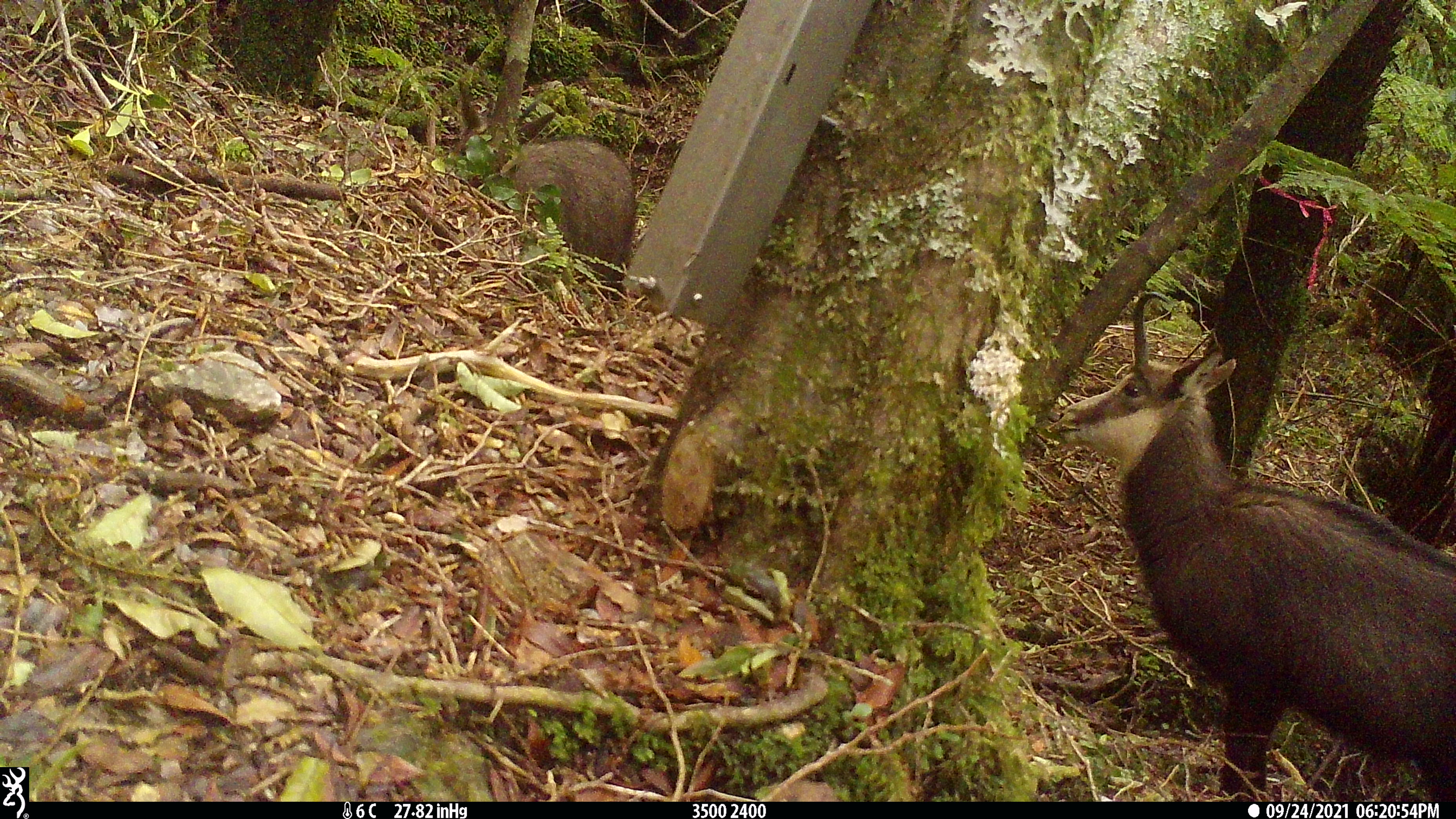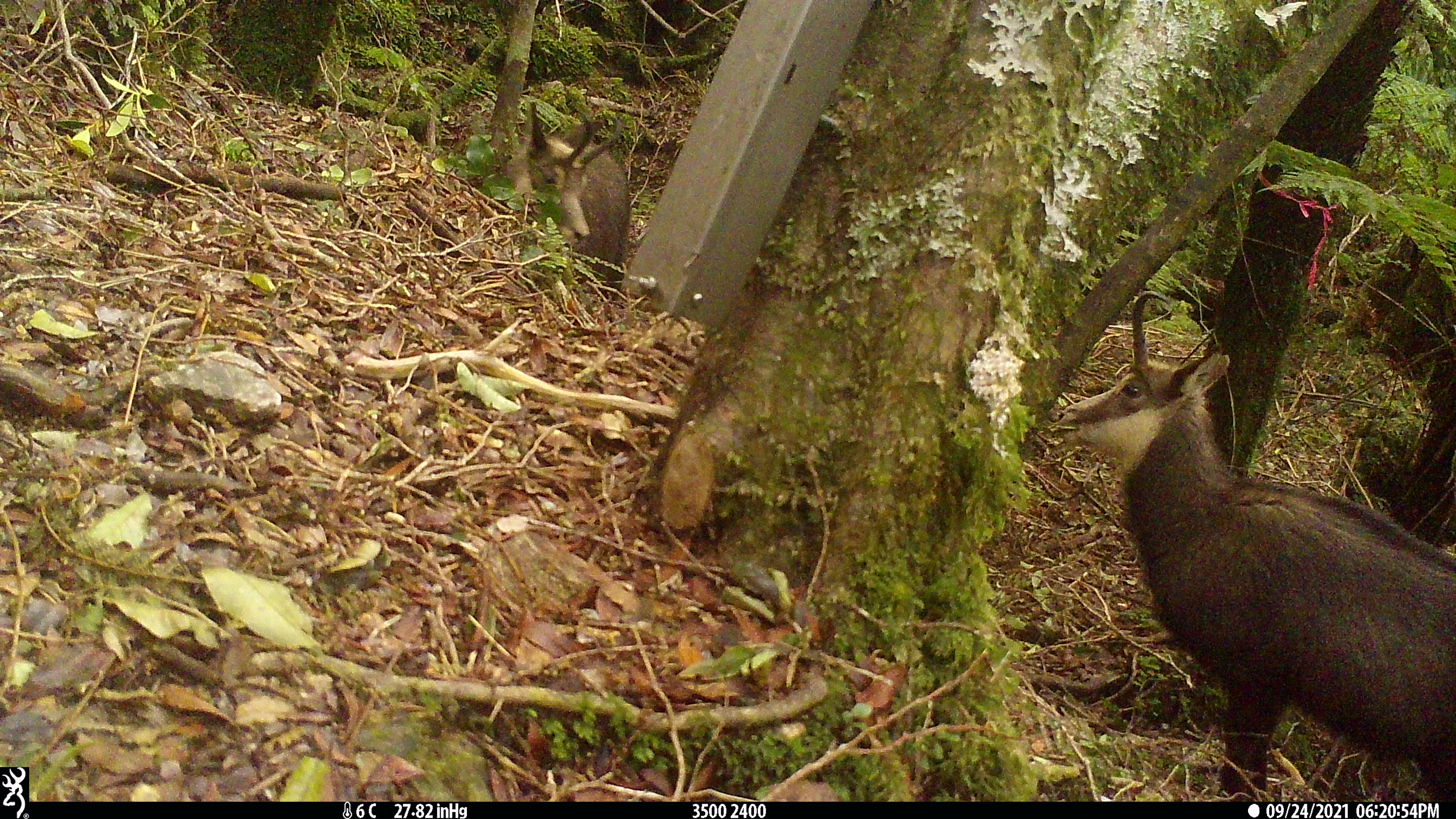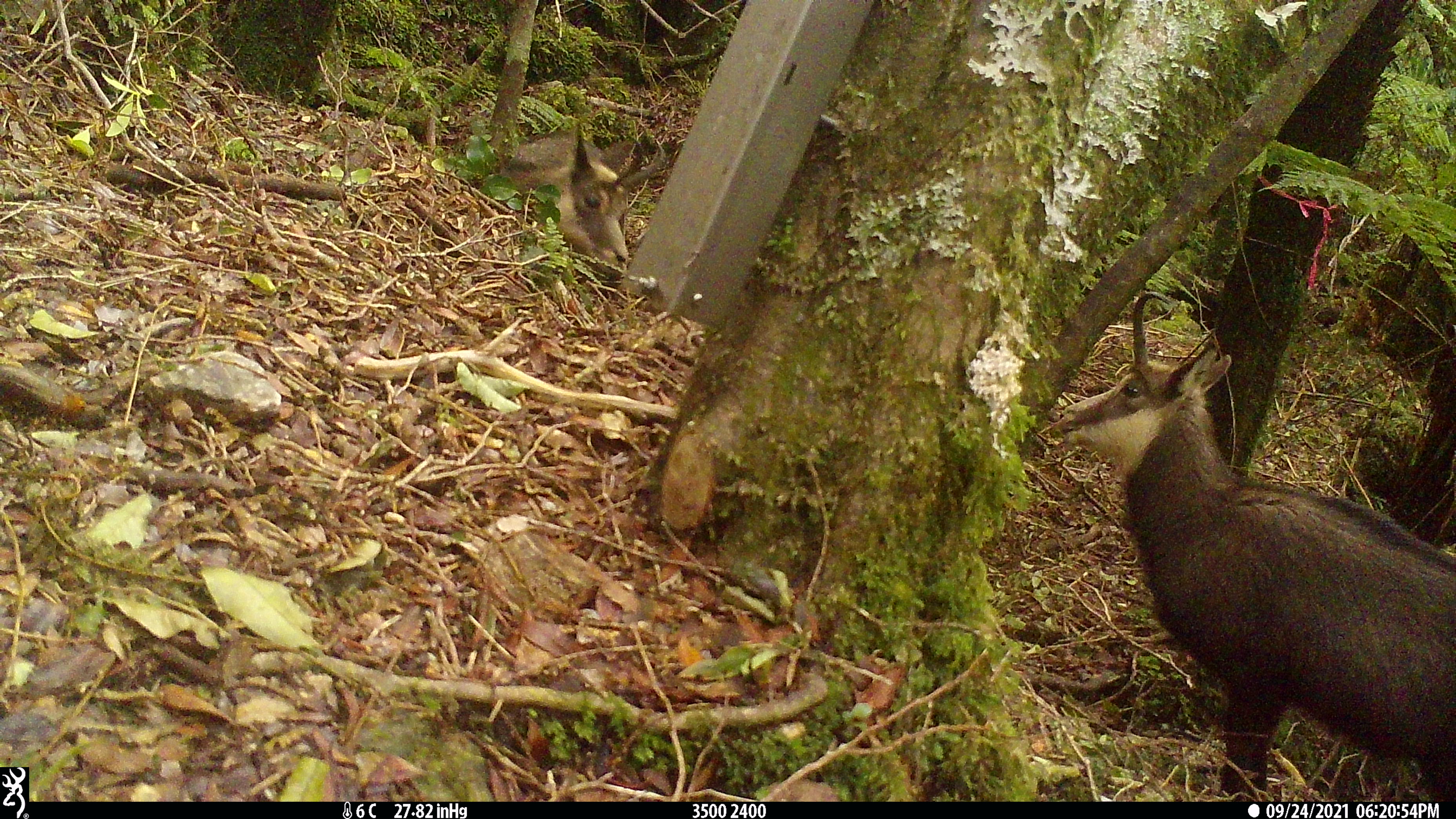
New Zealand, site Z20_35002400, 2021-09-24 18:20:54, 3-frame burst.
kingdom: Animalia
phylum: Chordata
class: Mammalia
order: Artiodactyla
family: Bovidae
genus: Rupicapra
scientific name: Rupicapra rupicapra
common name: alpine chamois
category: chamois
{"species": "chamois (alpine chamois) (Rupicapra rupicapra)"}